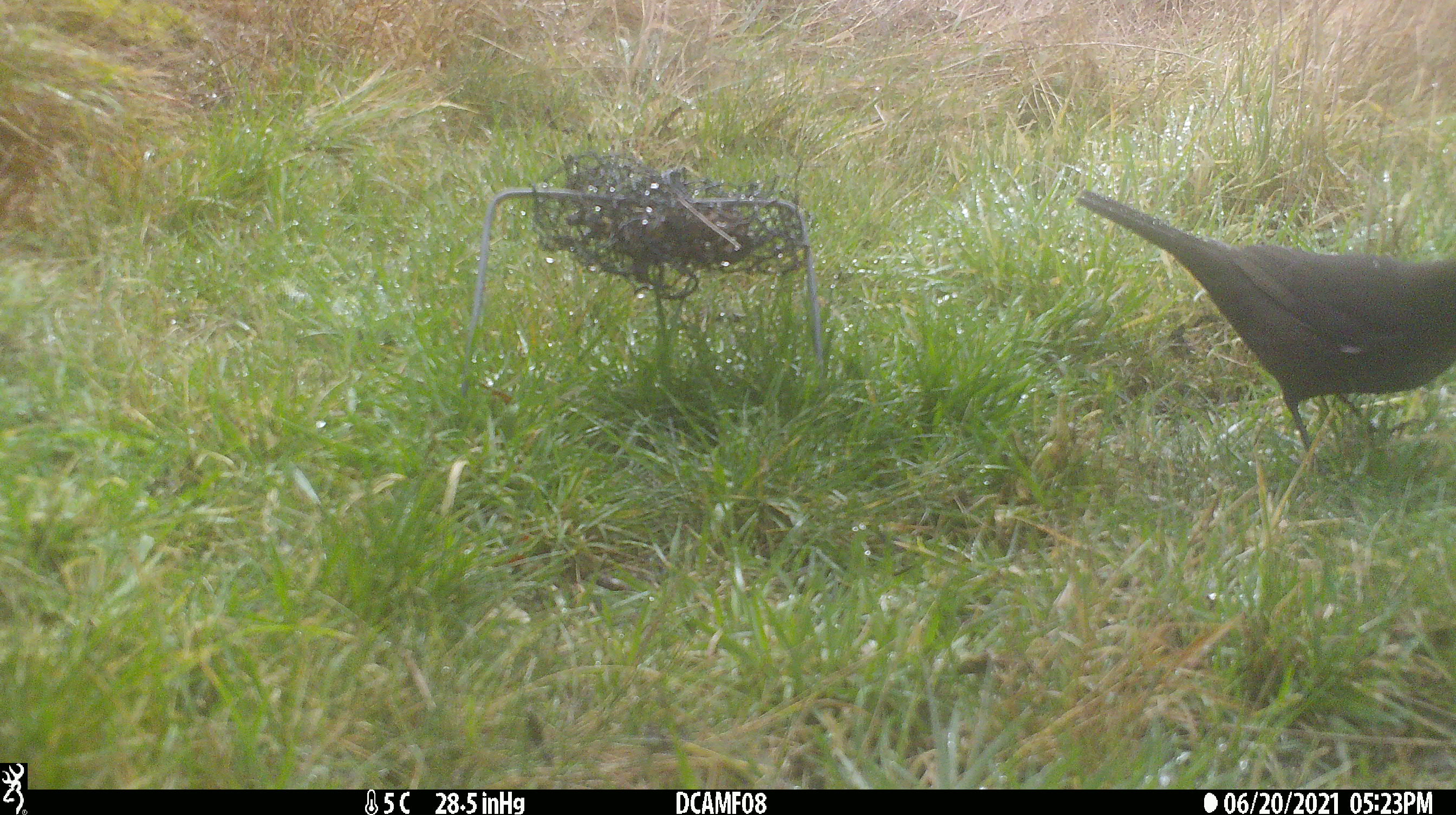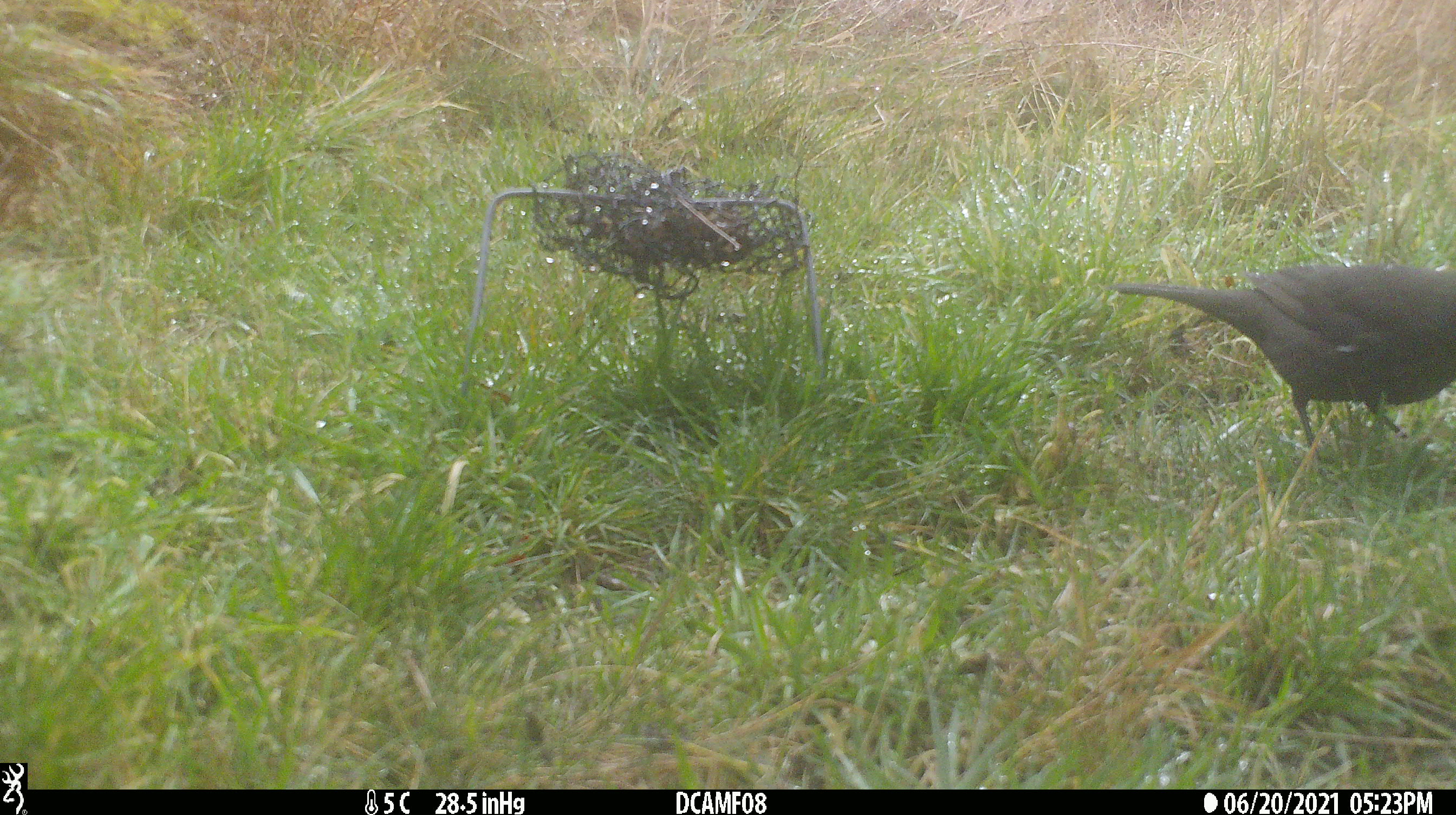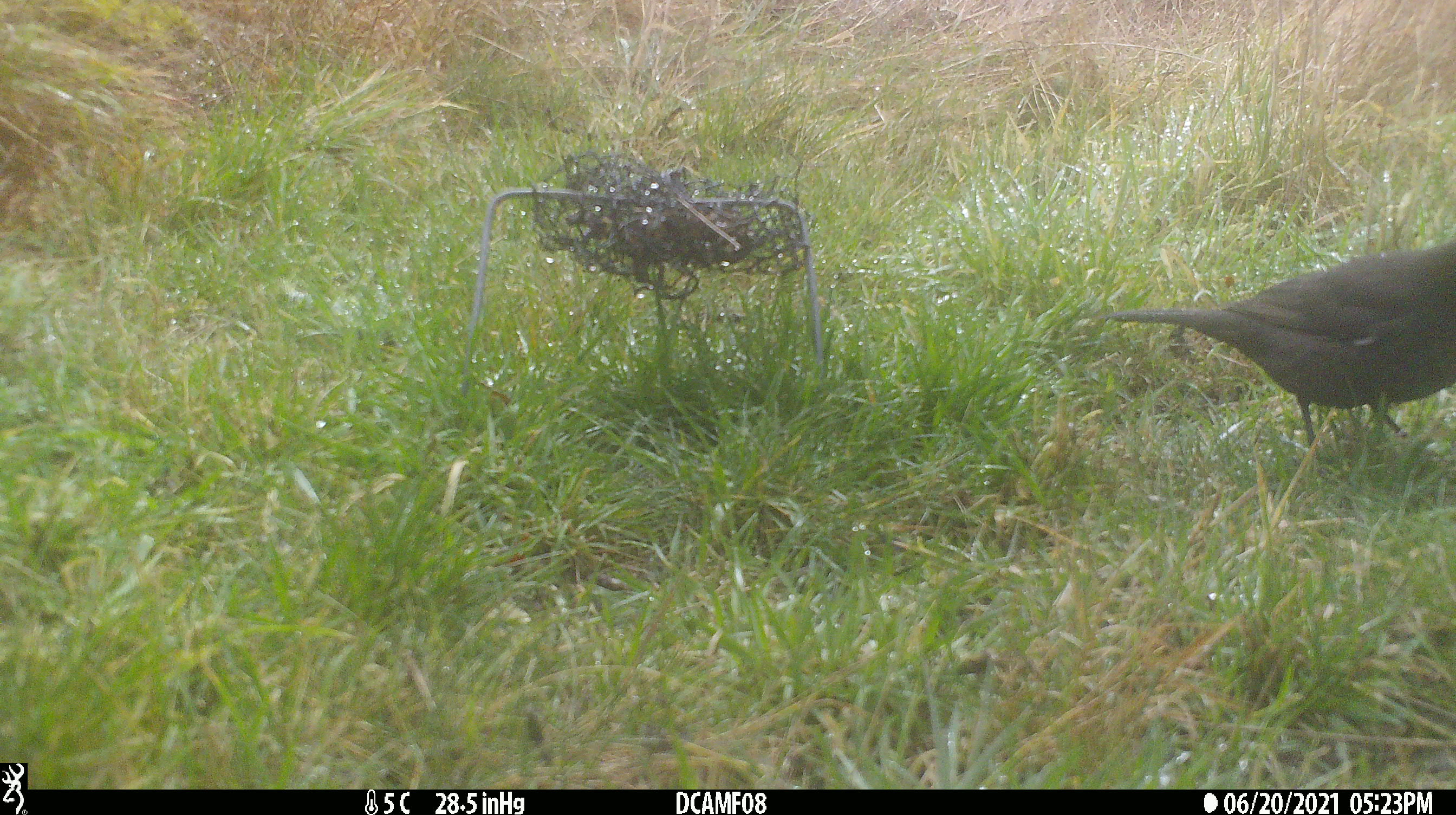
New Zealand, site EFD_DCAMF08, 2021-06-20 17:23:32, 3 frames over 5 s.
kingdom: Animalia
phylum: Chordata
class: Aves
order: Passeriformes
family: Turdidae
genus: Turdus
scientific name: Turdus merula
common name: eurasian blackbird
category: blackbird